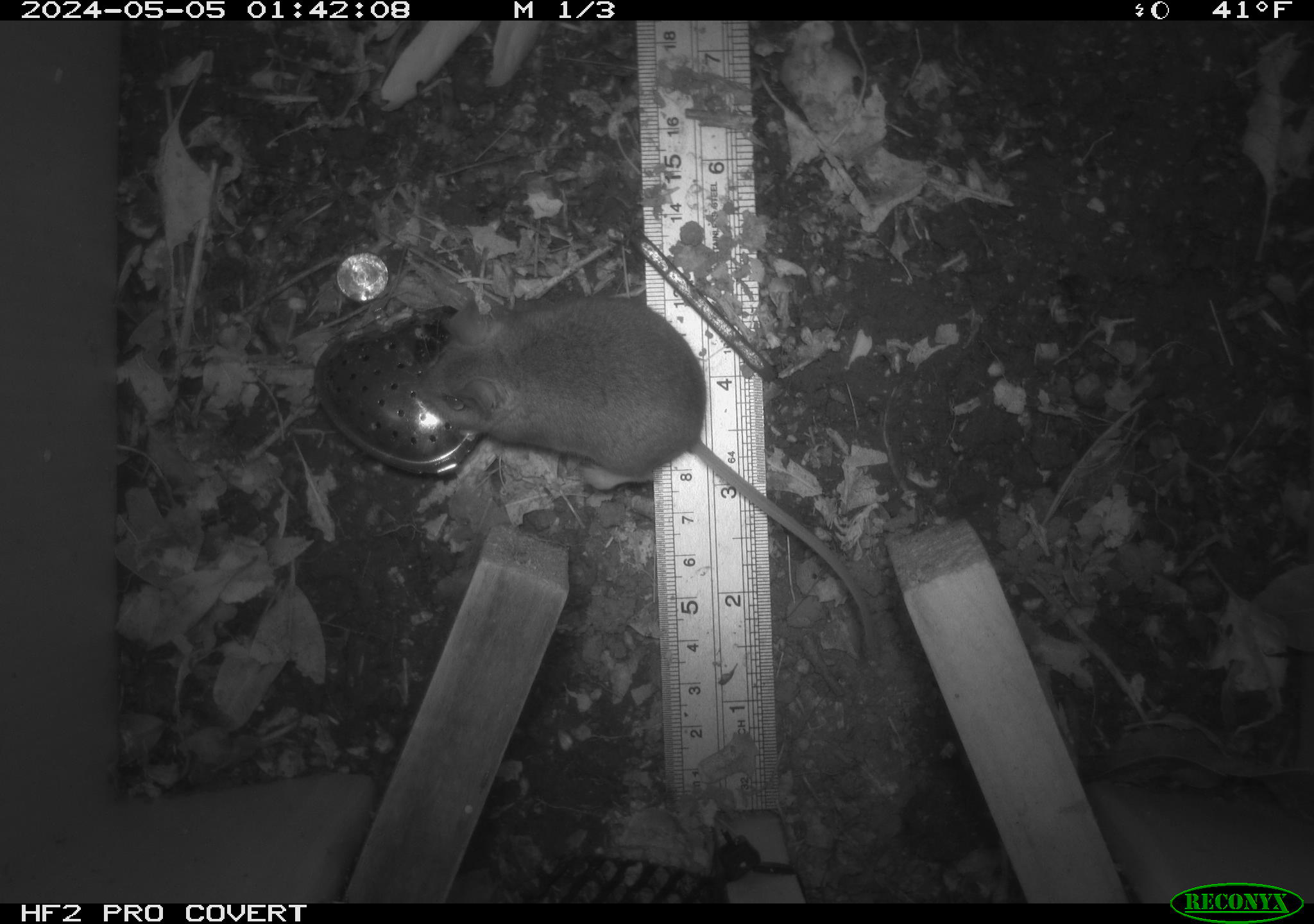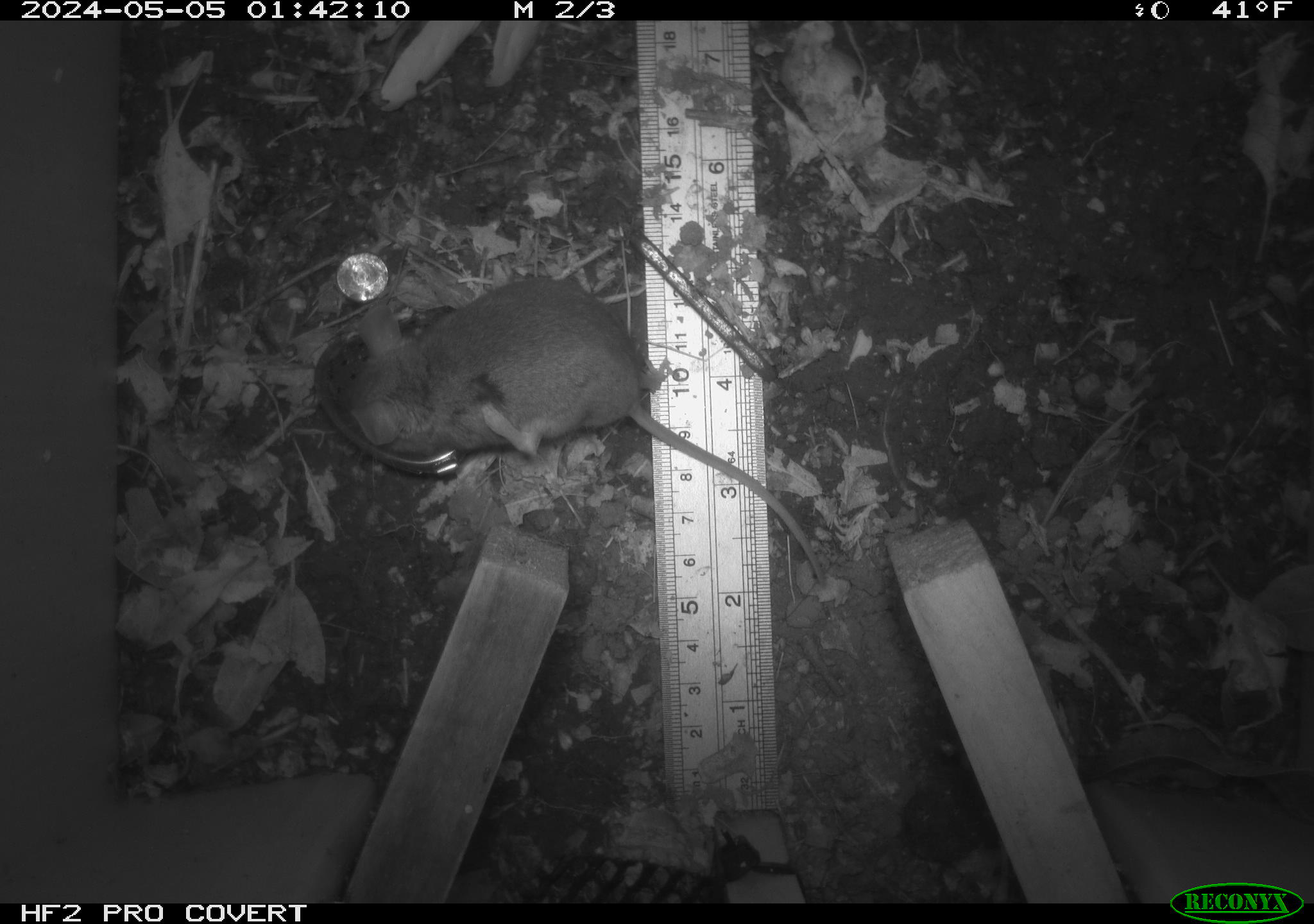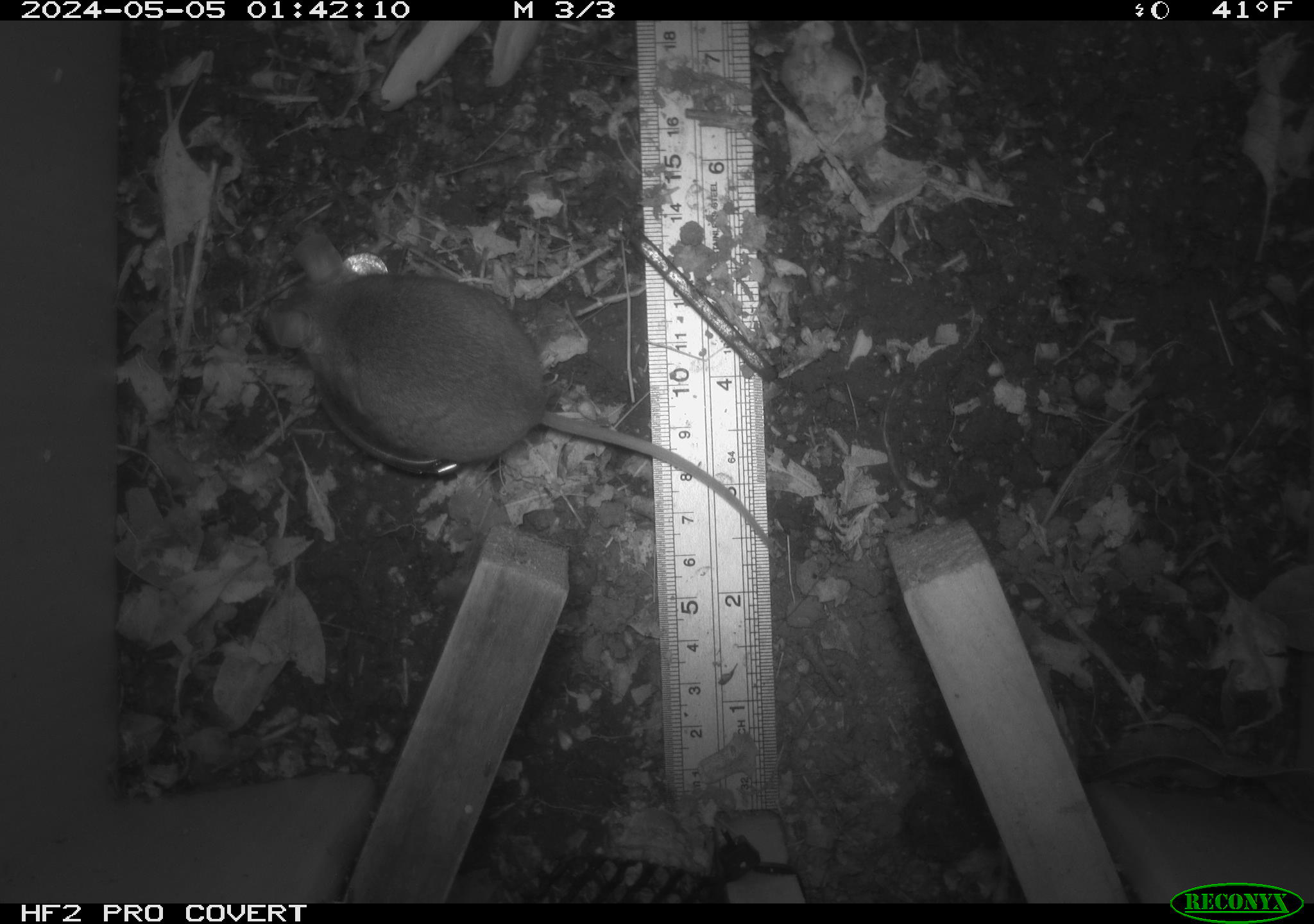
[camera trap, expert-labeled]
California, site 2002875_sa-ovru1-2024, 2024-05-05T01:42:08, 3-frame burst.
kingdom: Animalia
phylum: Chordata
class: Mammalia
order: Rodentia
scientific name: Rodentia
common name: rodent